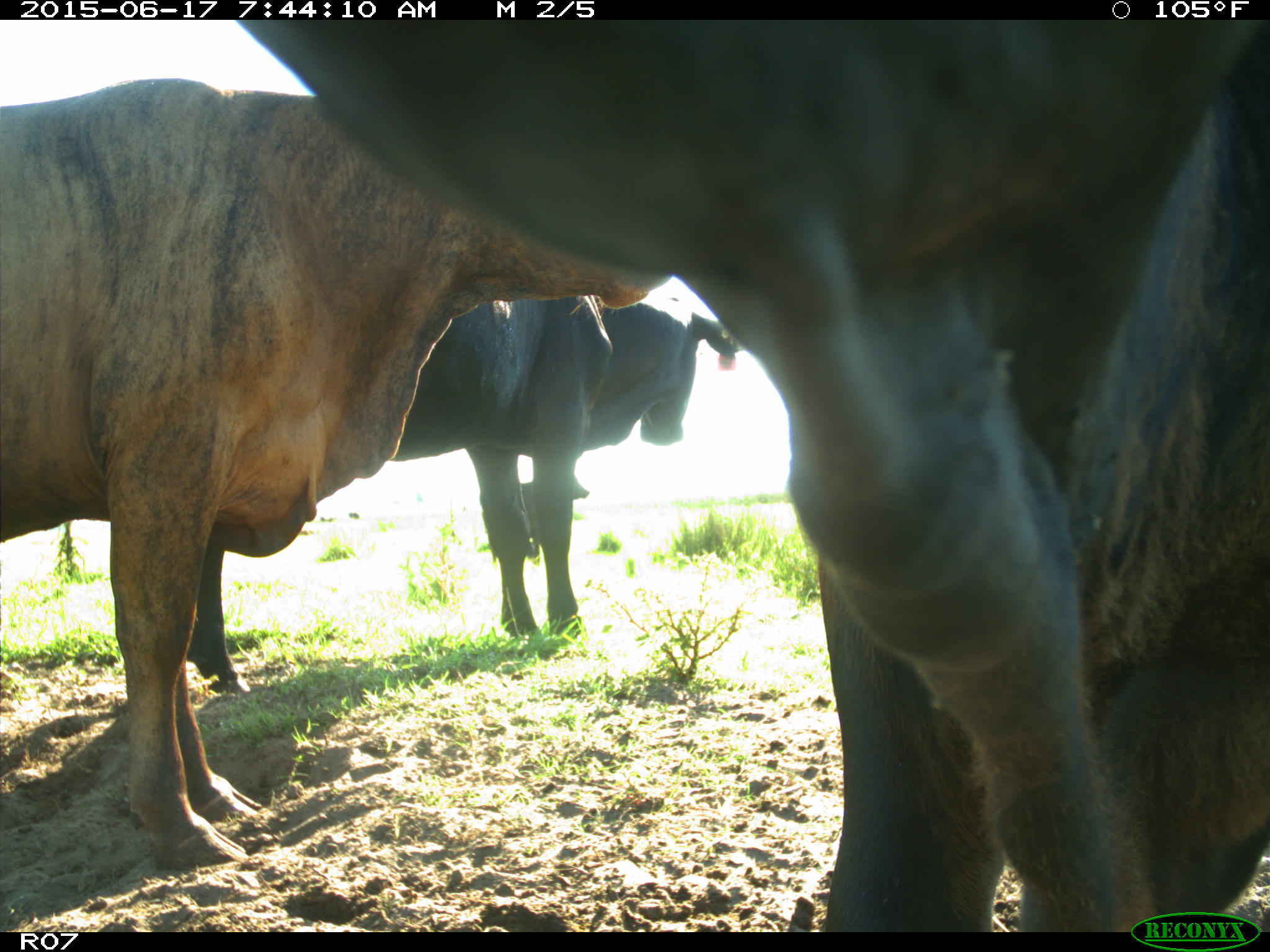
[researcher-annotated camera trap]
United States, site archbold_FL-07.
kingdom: Animalia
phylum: Chordata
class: Mammalia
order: Artiodactyla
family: Bovidae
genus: Bos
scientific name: Bos taurus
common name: domestic cow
Bos taurus (domestic cow).